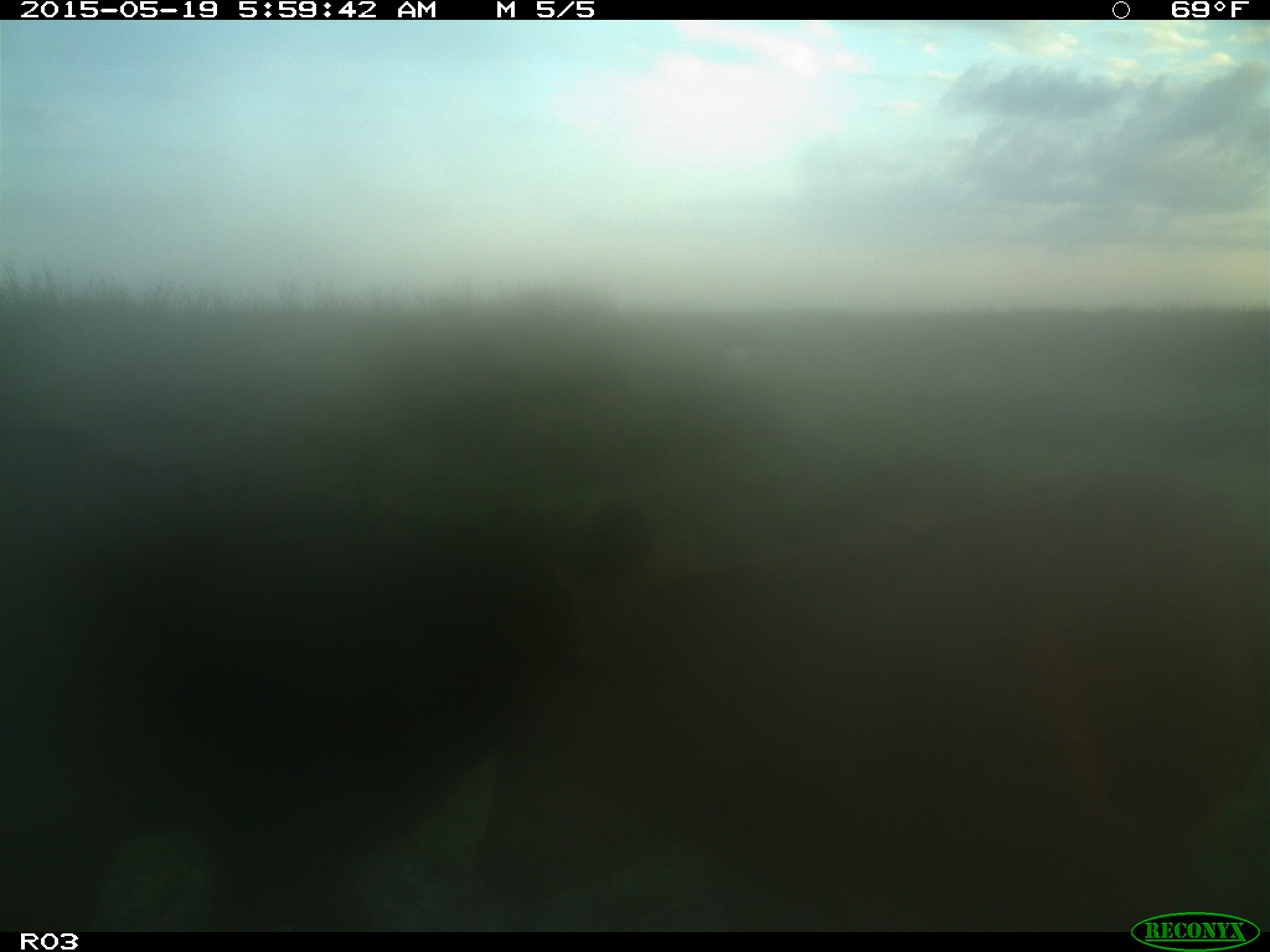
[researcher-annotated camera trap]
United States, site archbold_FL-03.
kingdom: Animalia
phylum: Chordata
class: Mammalia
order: Artiodactyla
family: Bovidae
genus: Bos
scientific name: Bos taurus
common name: domestic cow